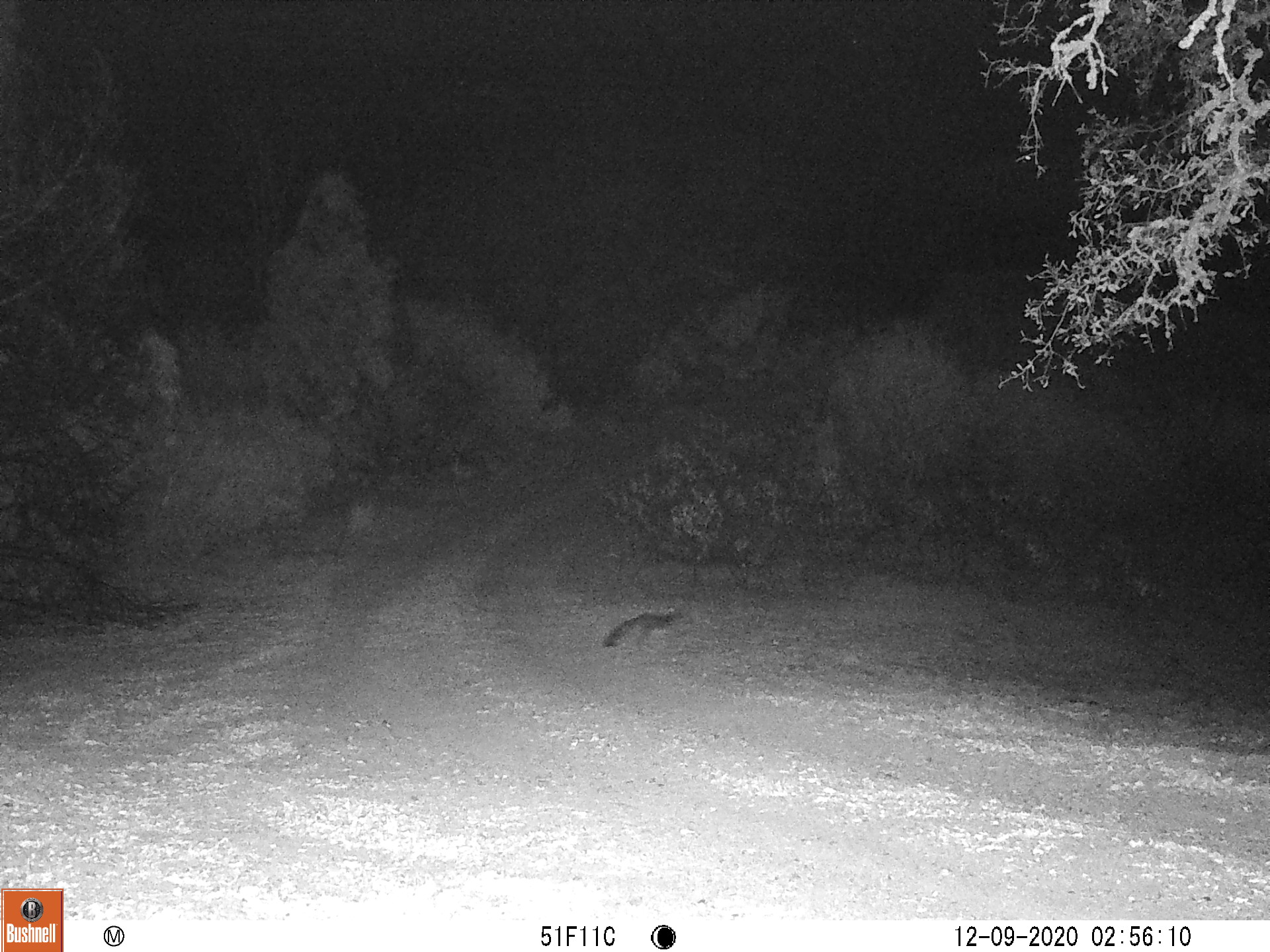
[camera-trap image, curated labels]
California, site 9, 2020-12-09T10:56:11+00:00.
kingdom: Animalia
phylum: Chordata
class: Mammalia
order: Carnivora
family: Canidae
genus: Urocyon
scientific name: Urocyon cinereoargenteus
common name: gray fox